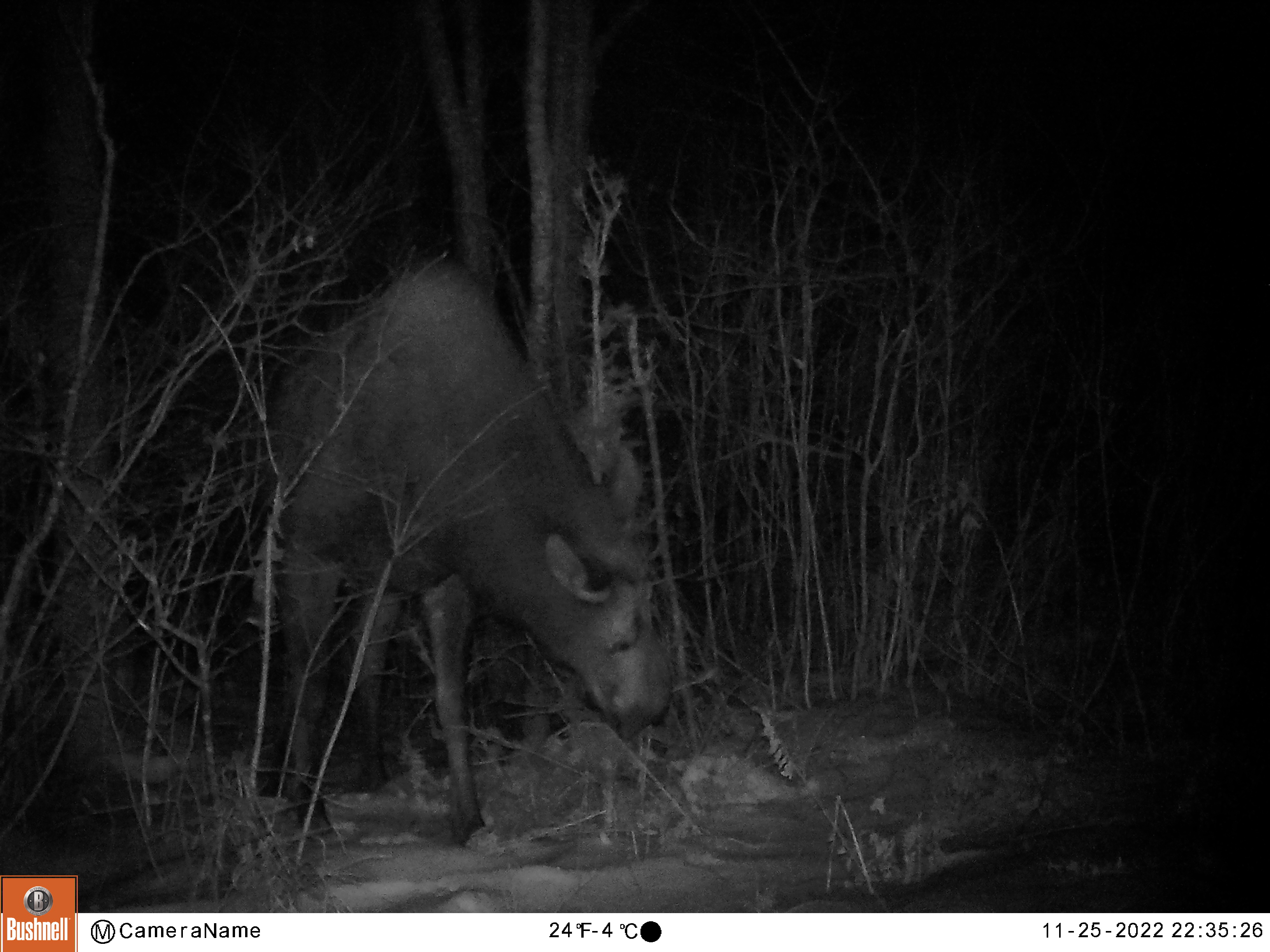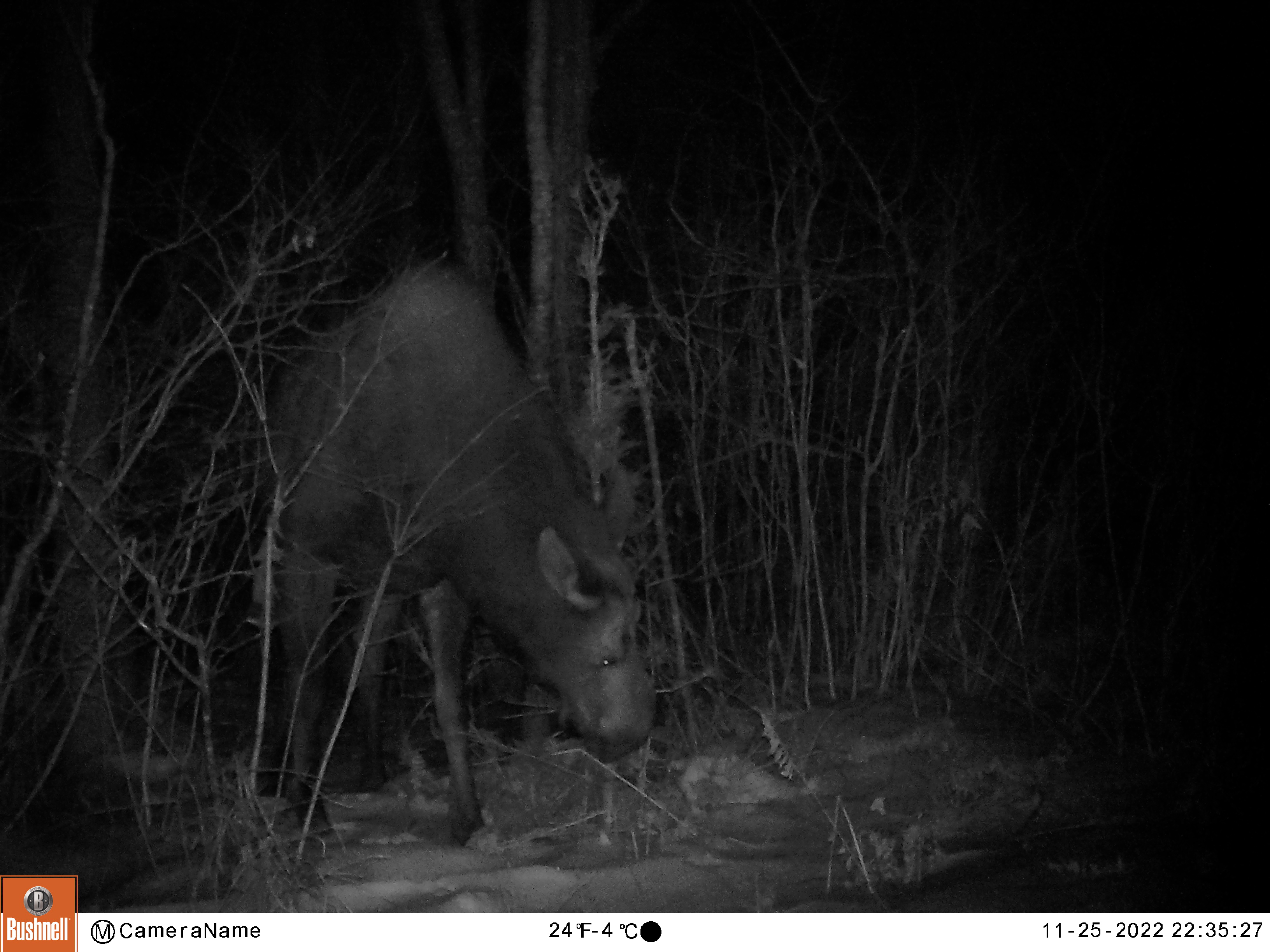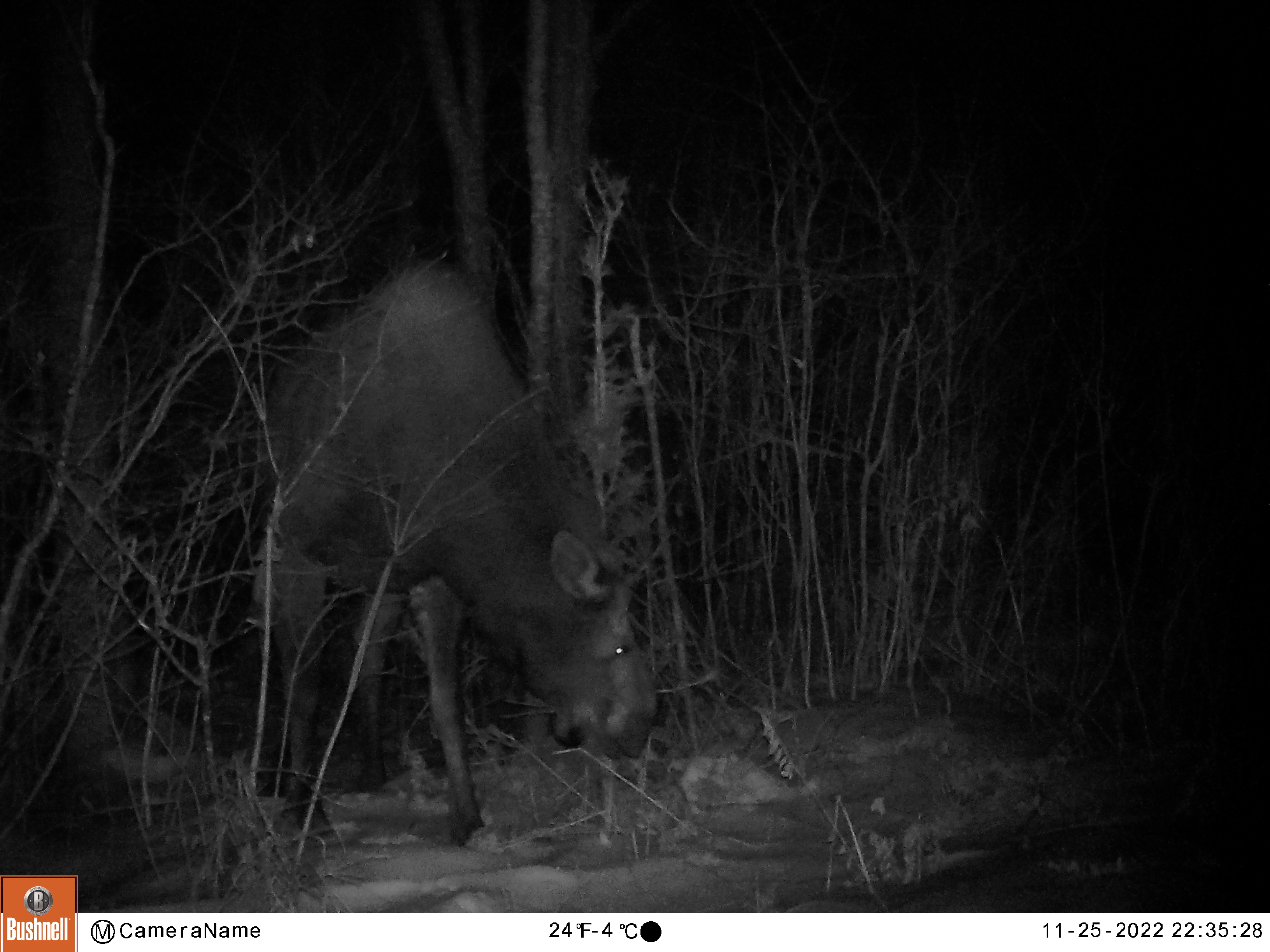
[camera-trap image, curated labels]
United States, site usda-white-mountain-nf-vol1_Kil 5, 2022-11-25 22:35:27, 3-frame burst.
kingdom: Animalia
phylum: Chordata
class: Mammalia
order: Artiodactyla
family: Cervidae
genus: Alces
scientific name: Alces alces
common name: moose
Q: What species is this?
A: Moose (Alces alces).